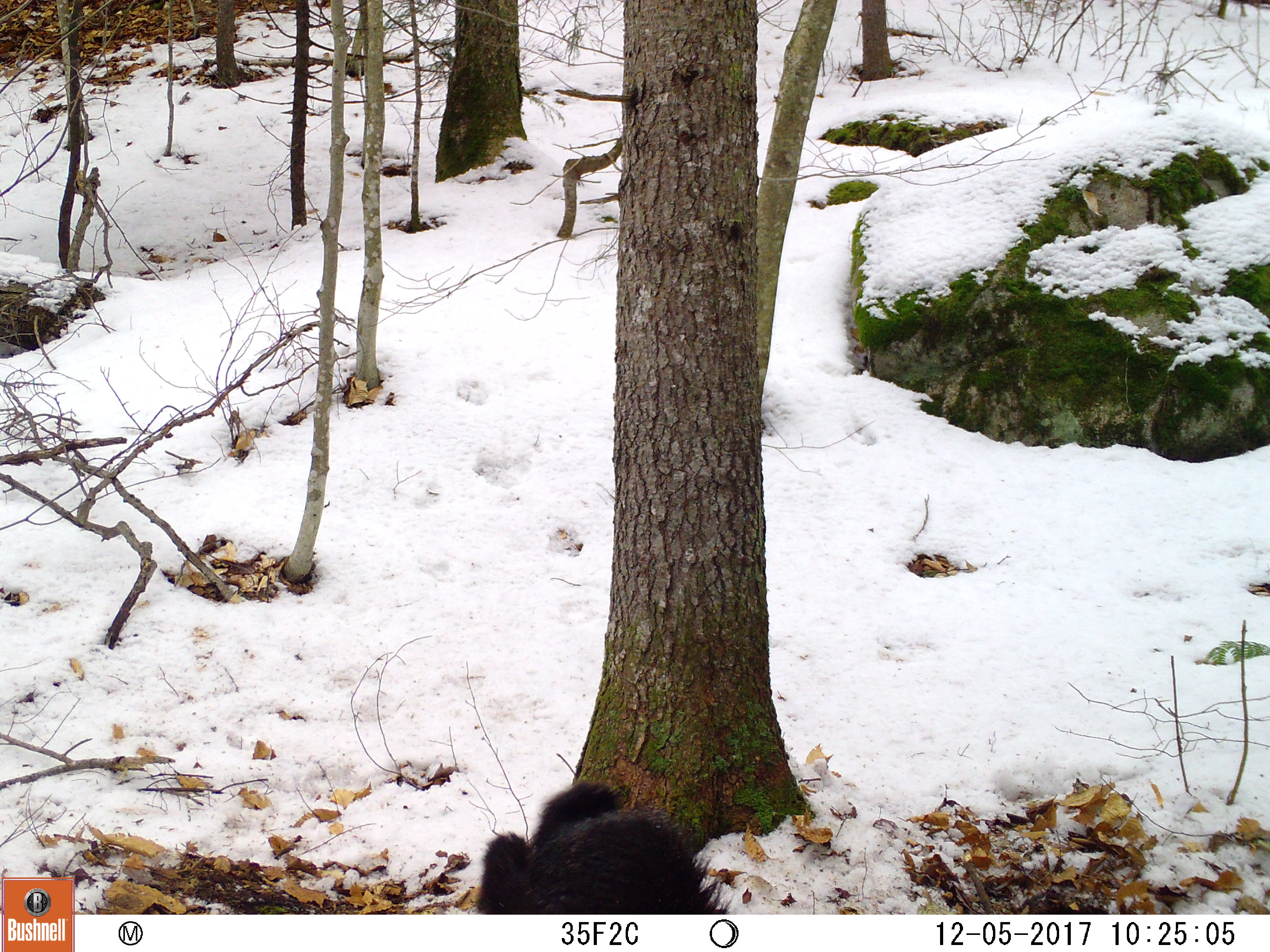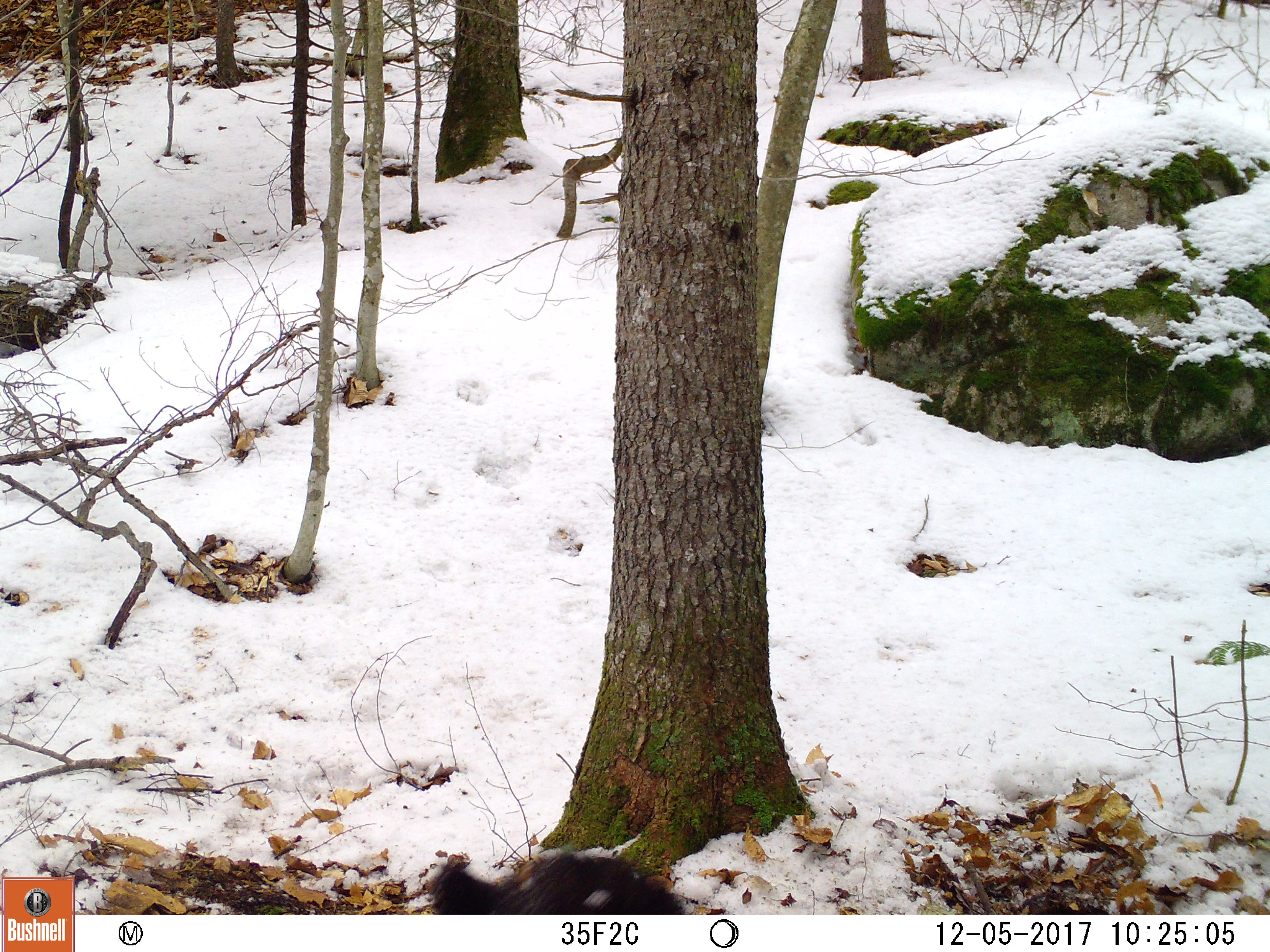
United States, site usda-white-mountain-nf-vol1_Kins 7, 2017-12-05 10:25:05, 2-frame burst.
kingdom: Animalia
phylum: Chordata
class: Mammalia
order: Carnivora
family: Ursidae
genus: Ursus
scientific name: Ursus americanus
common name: black bear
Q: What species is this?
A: Black bear (Ursus americanus).